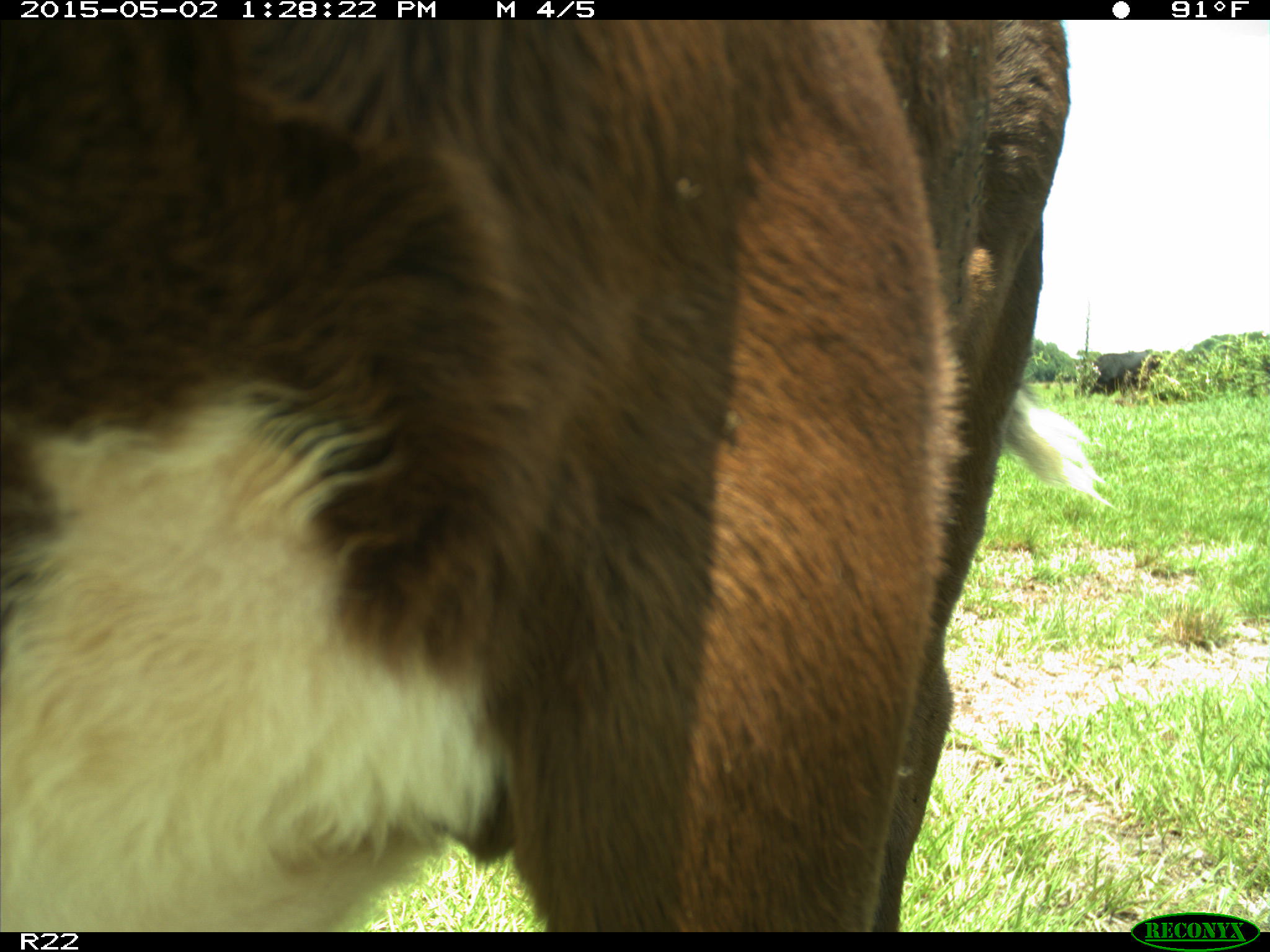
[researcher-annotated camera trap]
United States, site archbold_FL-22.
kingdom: Animalia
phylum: Chordata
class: Mammalia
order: Artiodactyla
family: Bovidae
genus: Bos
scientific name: Bos taurus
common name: domestic cow